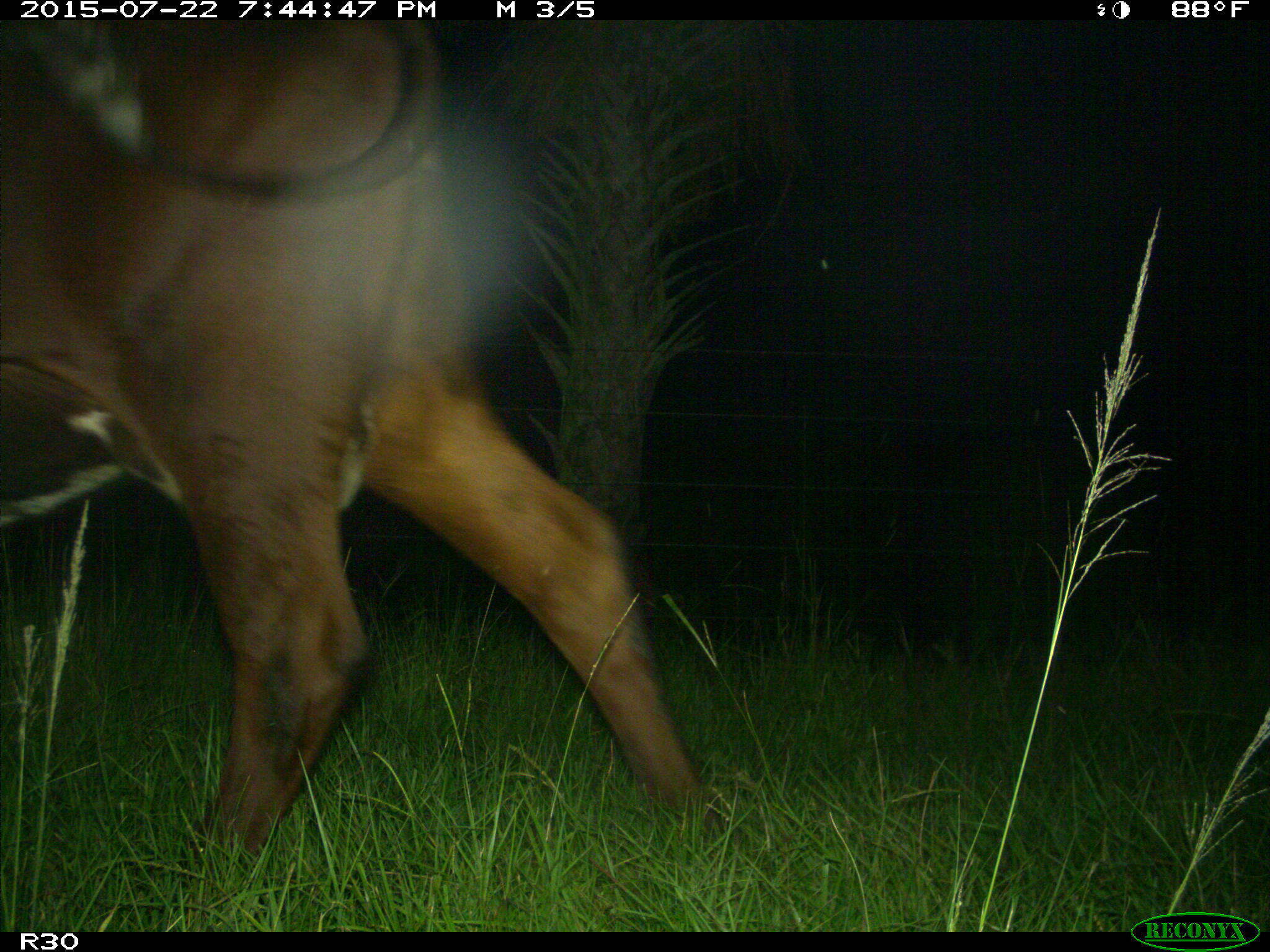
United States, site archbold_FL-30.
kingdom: Animalia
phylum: Chordata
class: Mammalia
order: Artiodactyla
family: Bovidae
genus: Bos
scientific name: Bos taurus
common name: domestic cow